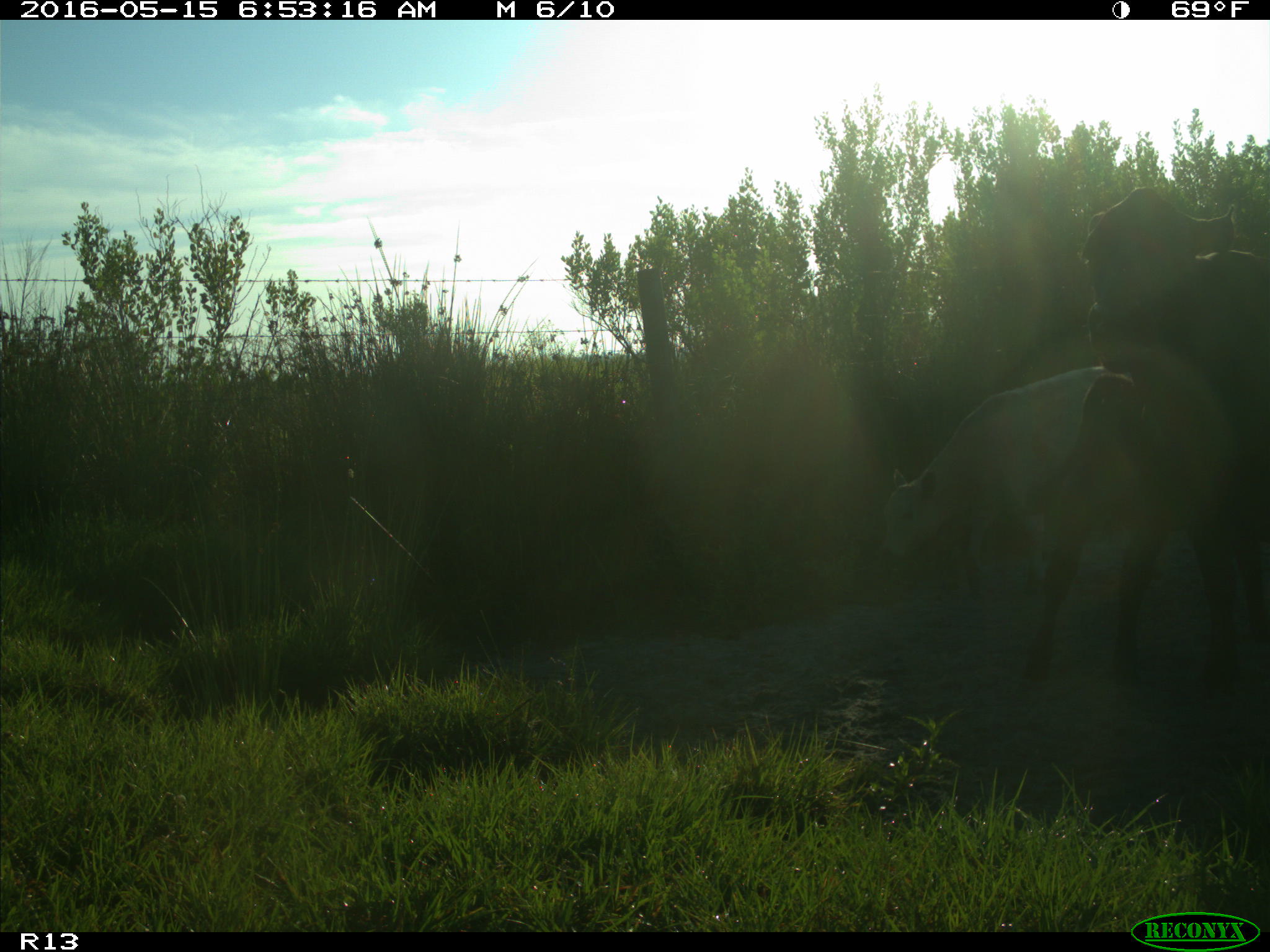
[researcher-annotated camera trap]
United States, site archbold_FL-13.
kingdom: Animalia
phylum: Chordata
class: Mammalia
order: Artiodactyla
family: Bovidae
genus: Bos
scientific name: Bos taurus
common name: domestic cow